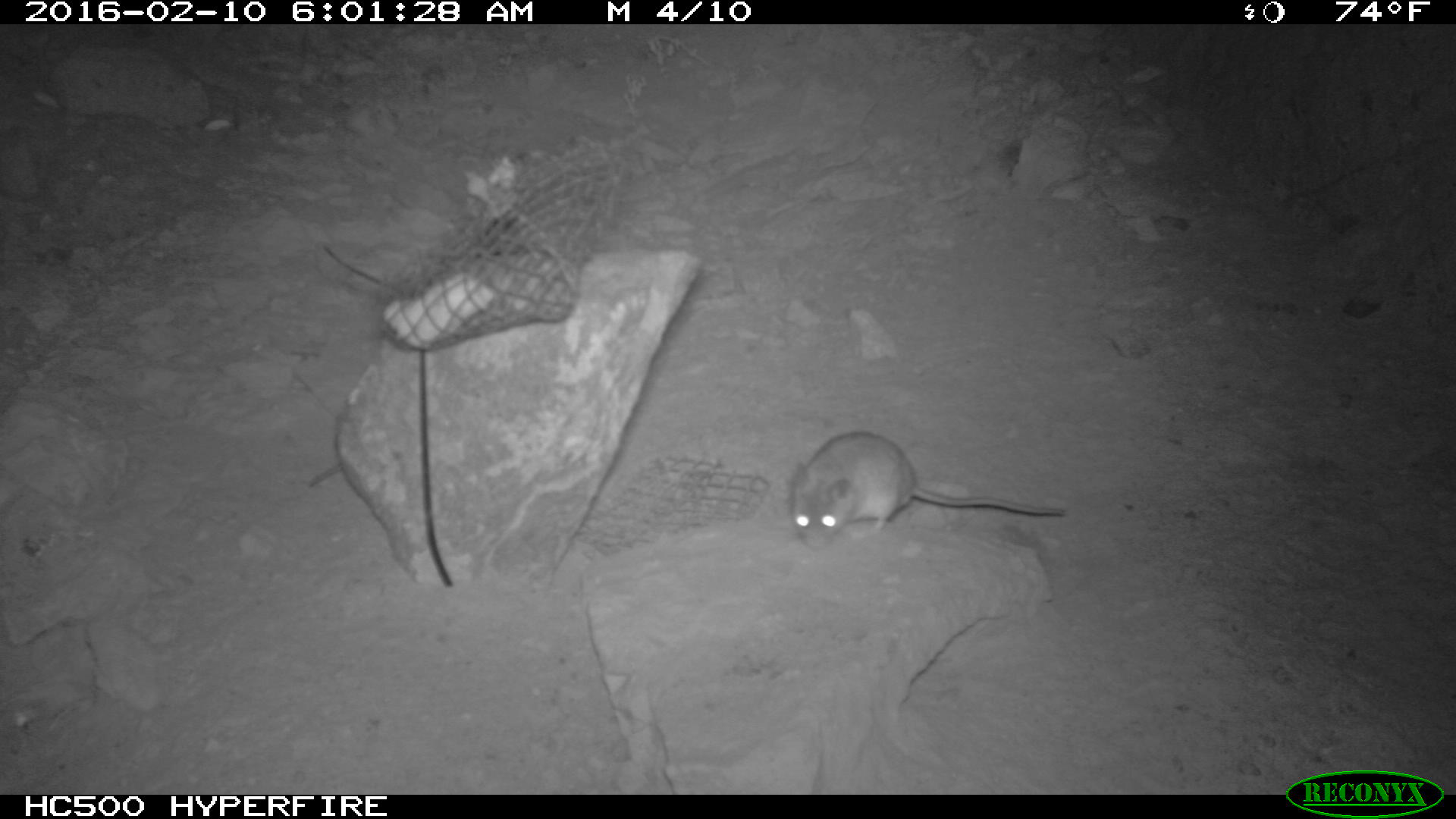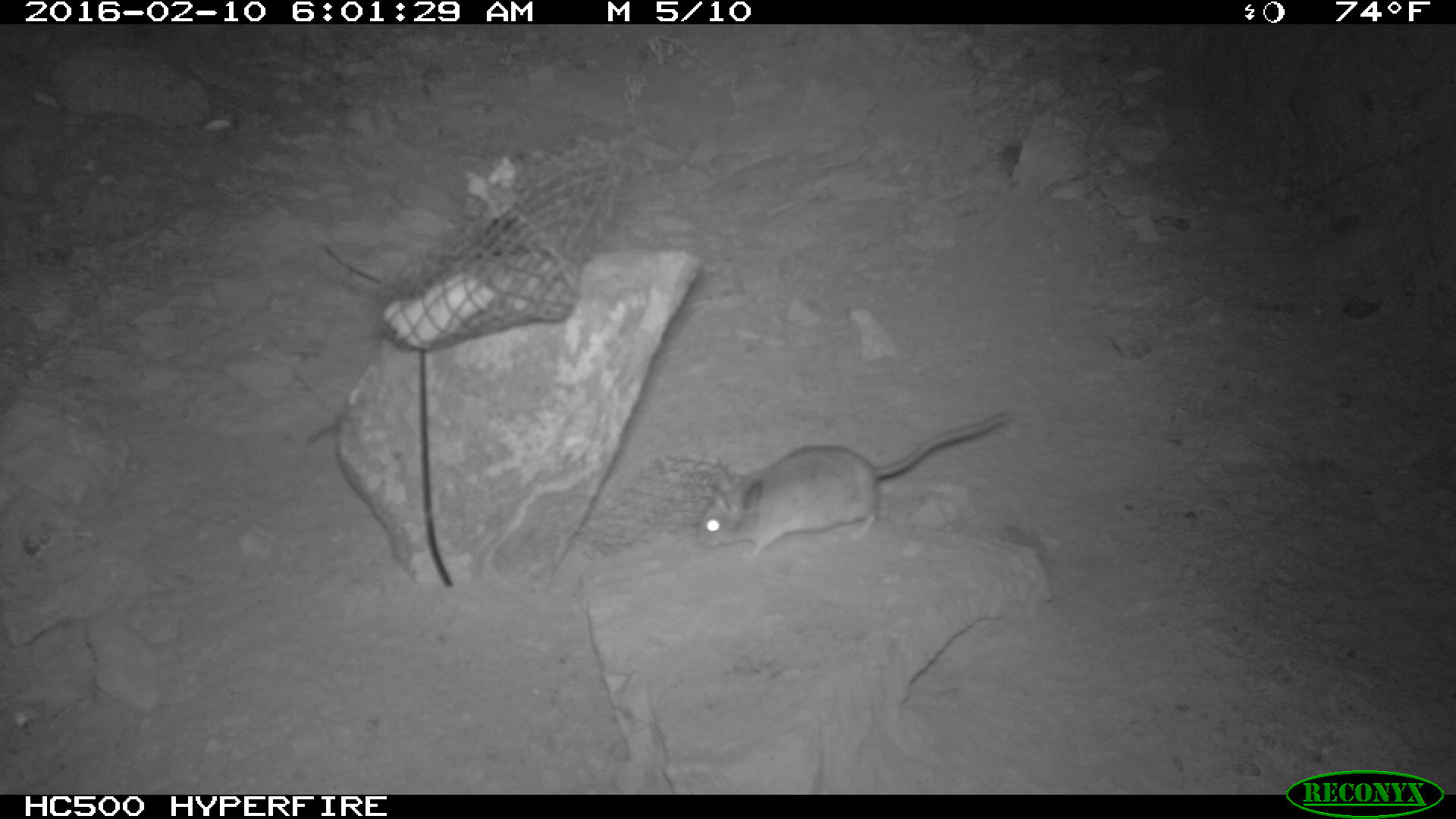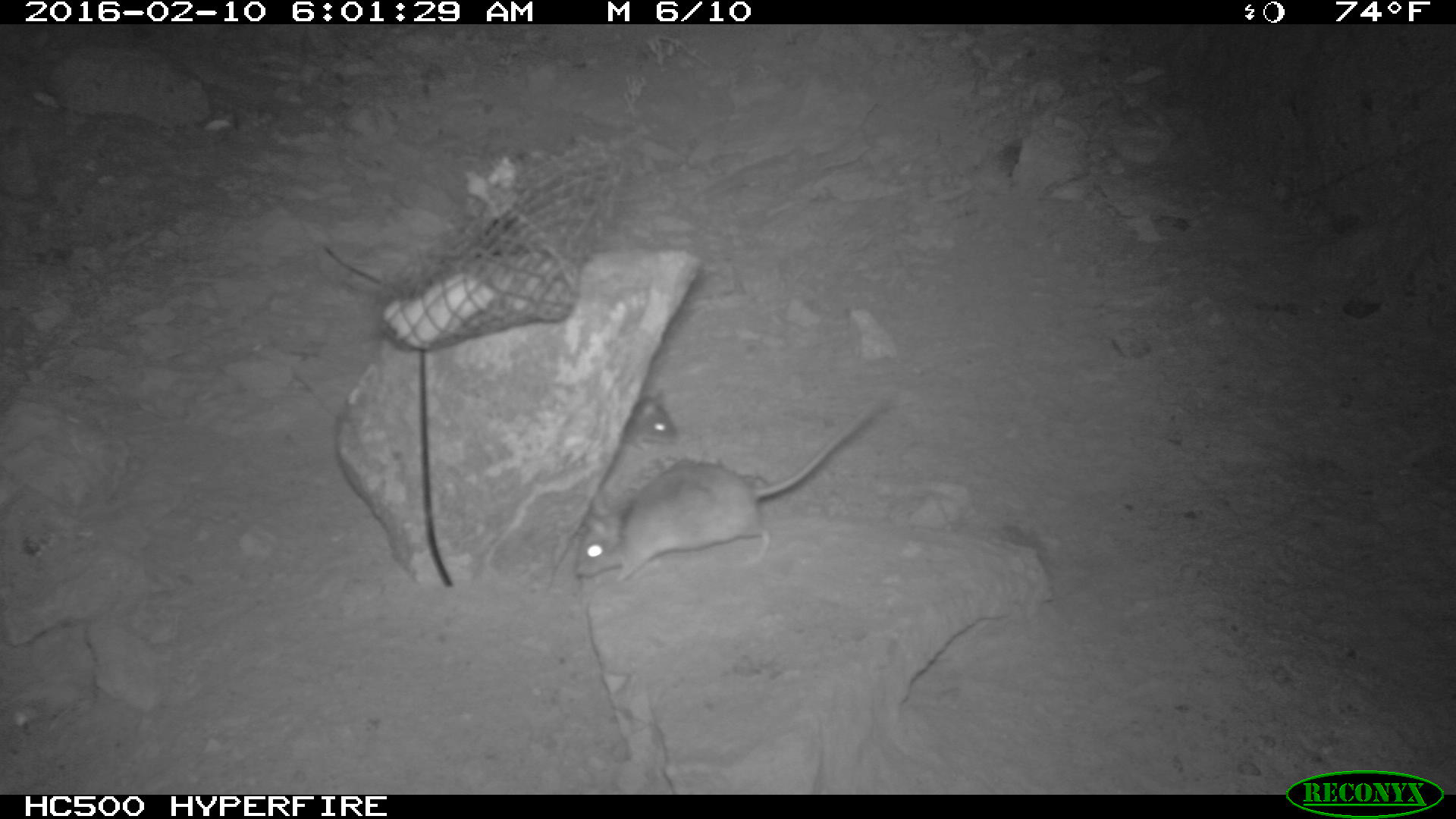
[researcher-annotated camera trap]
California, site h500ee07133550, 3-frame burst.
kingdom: Animalia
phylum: Chordata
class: Mammalia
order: Rodentia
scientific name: Rodentia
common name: rodent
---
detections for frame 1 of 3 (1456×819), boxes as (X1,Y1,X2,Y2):
rodent: (786,431,1068,548)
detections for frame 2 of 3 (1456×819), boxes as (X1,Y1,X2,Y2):
rodent: (693,408,1012,556)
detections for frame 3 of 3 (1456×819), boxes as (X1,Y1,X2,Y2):
rodent: (575,395,888,582); (619,390,677,450)